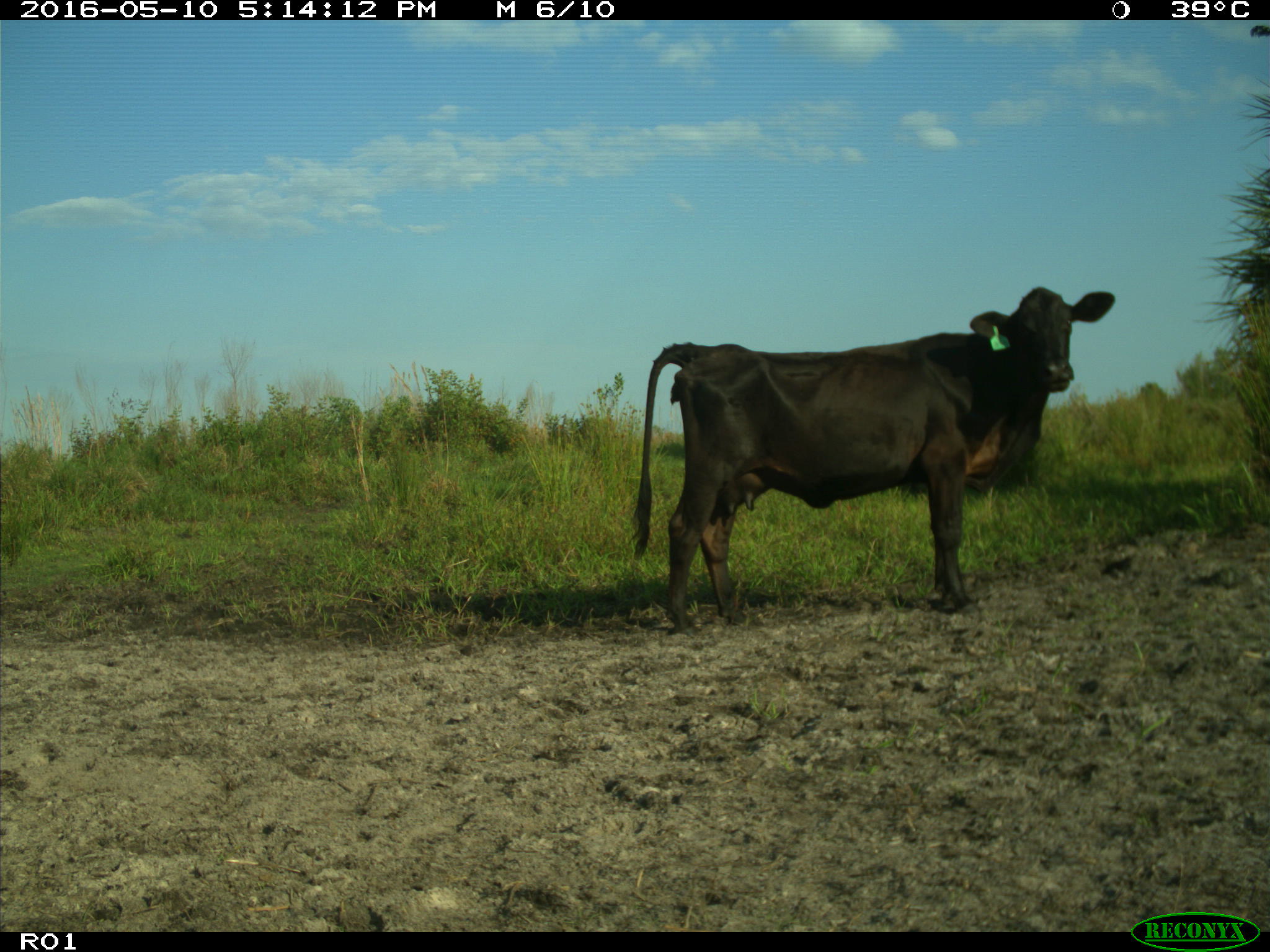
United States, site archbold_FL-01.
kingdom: Animalia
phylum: Chordata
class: Mammalia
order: Artiodactyla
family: Bovidae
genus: Bos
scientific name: Bos taurus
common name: domestic cow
Bos taurus (domestic cow).